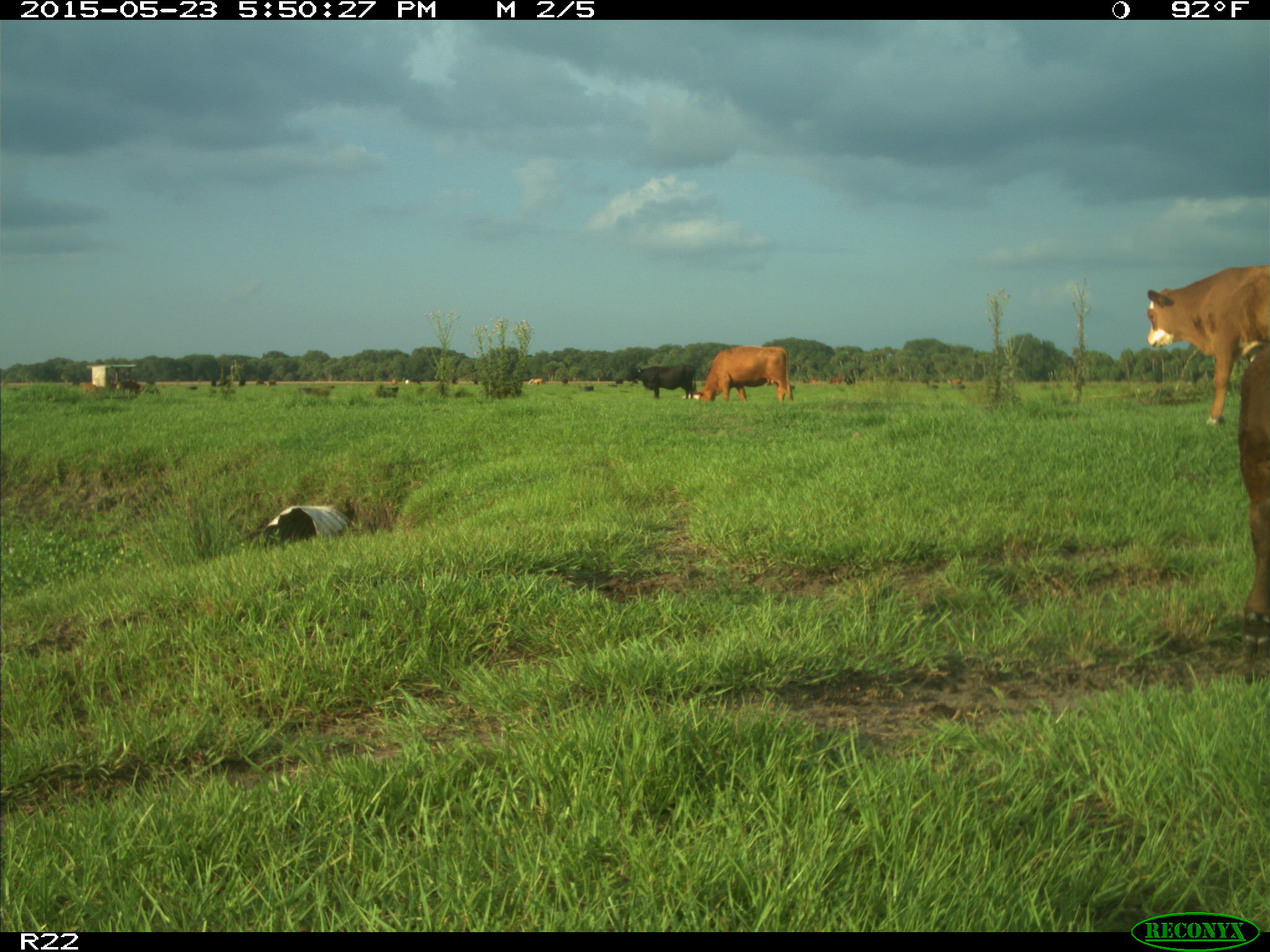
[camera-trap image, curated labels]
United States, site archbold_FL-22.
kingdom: Animalia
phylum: Chordata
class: Mammalia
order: Artiodactyla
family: Bovidae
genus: Bos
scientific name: Bos taurus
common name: domestic cow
Bos taurus (domestic cow).